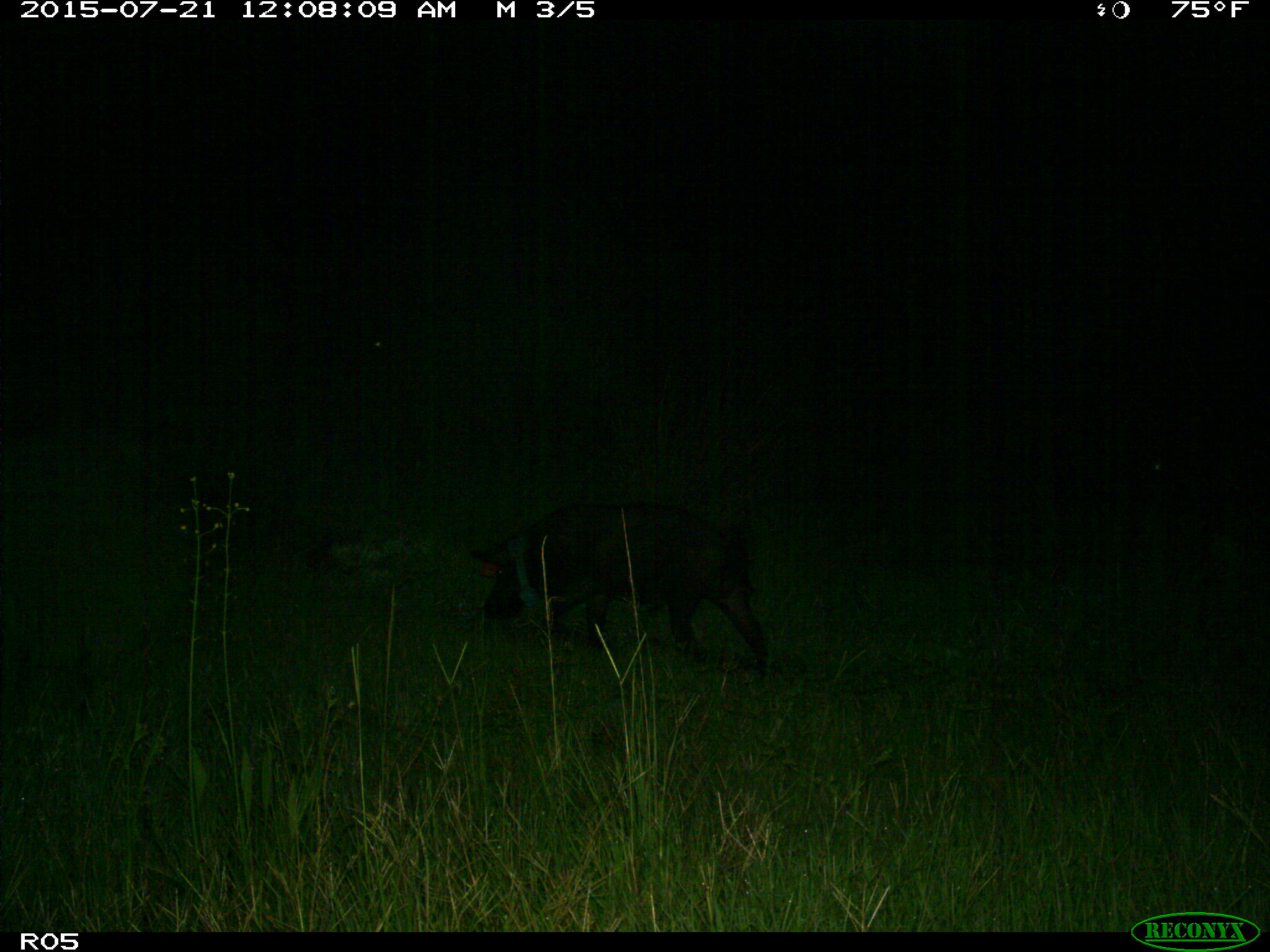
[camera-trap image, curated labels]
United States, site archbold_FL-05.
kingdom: Animalia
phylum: Chordata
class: Mammalia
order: Artiodactyla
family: Suidae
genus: Sus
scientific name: Sus scrofa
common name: wild boar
Sus scrofa (wild boar).